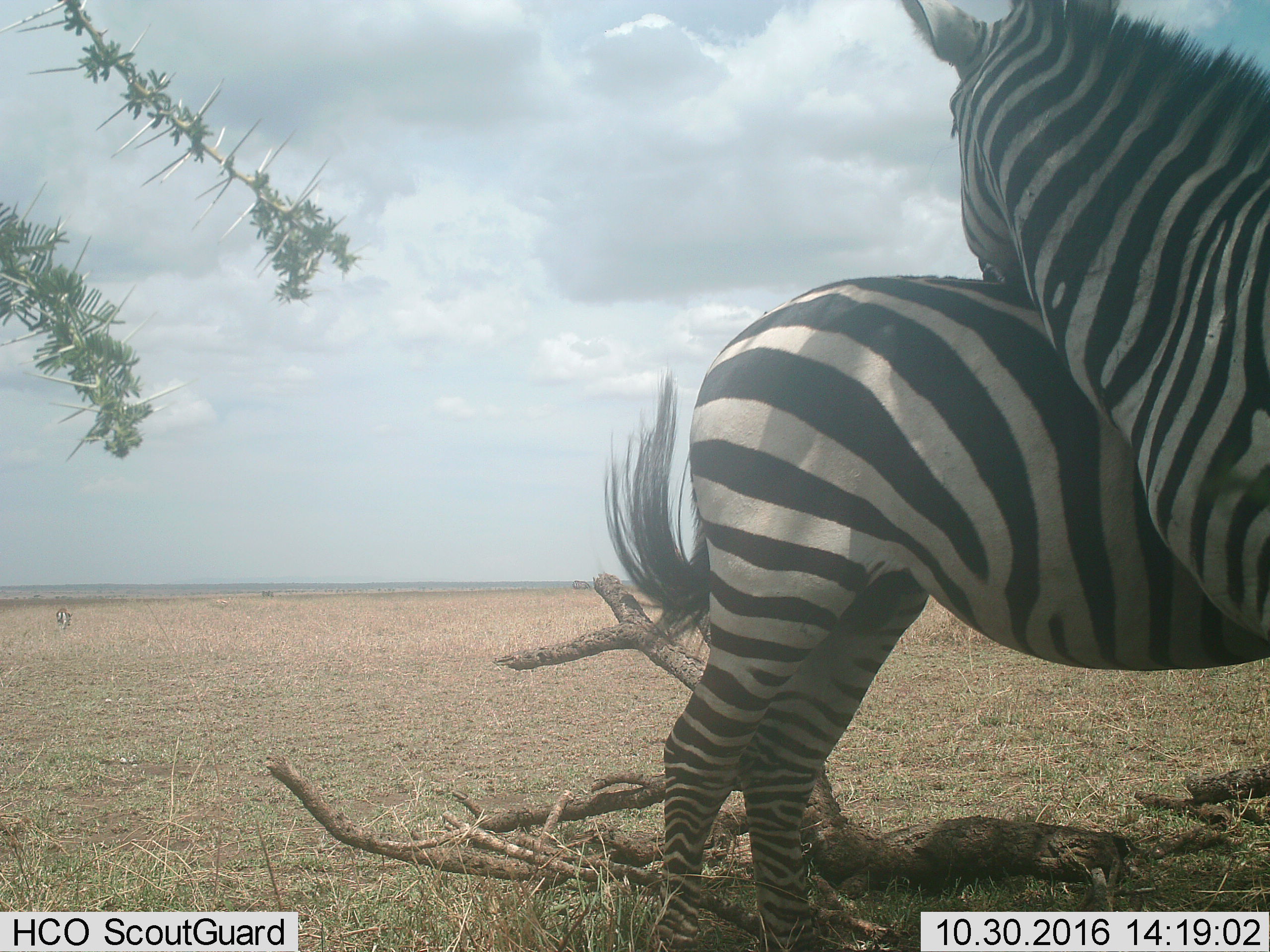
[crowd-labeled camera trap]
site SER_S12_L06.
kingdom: Animalia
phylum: Chordata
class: Mammalia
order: Perissodactyla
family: Equidae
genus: Equus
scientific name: Equus quagga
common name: plains zebra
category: zebraplains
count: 3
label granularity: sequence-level